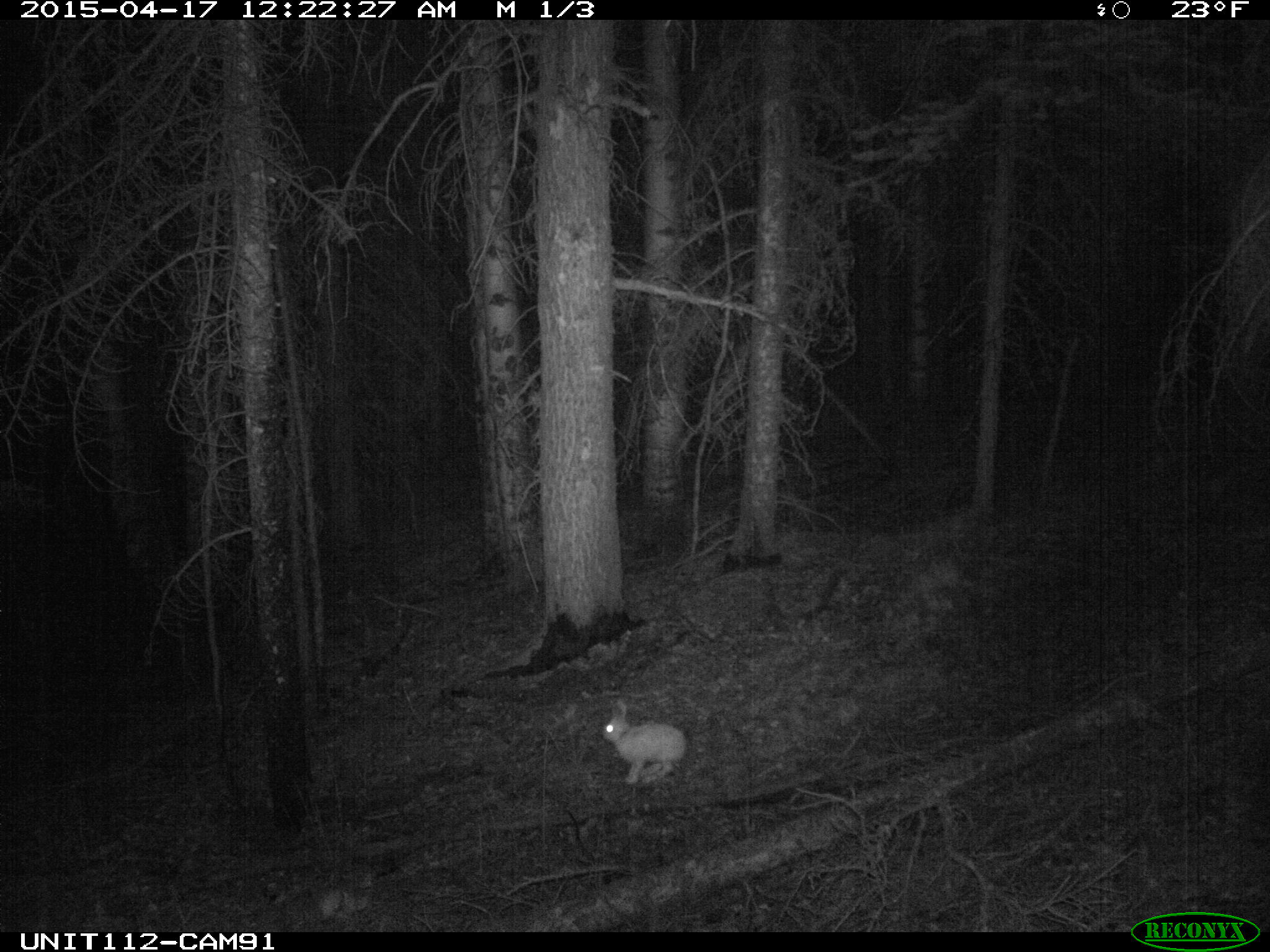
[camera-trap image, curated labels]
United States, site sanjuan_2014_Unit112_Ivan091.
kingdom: Animalia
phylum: Chordata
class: Mammalia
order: Lagomorpha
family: Leporidae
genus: Lepus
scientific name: Lepus americanus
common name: snowshoe hare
Lepus americanus (snowshoe hare).